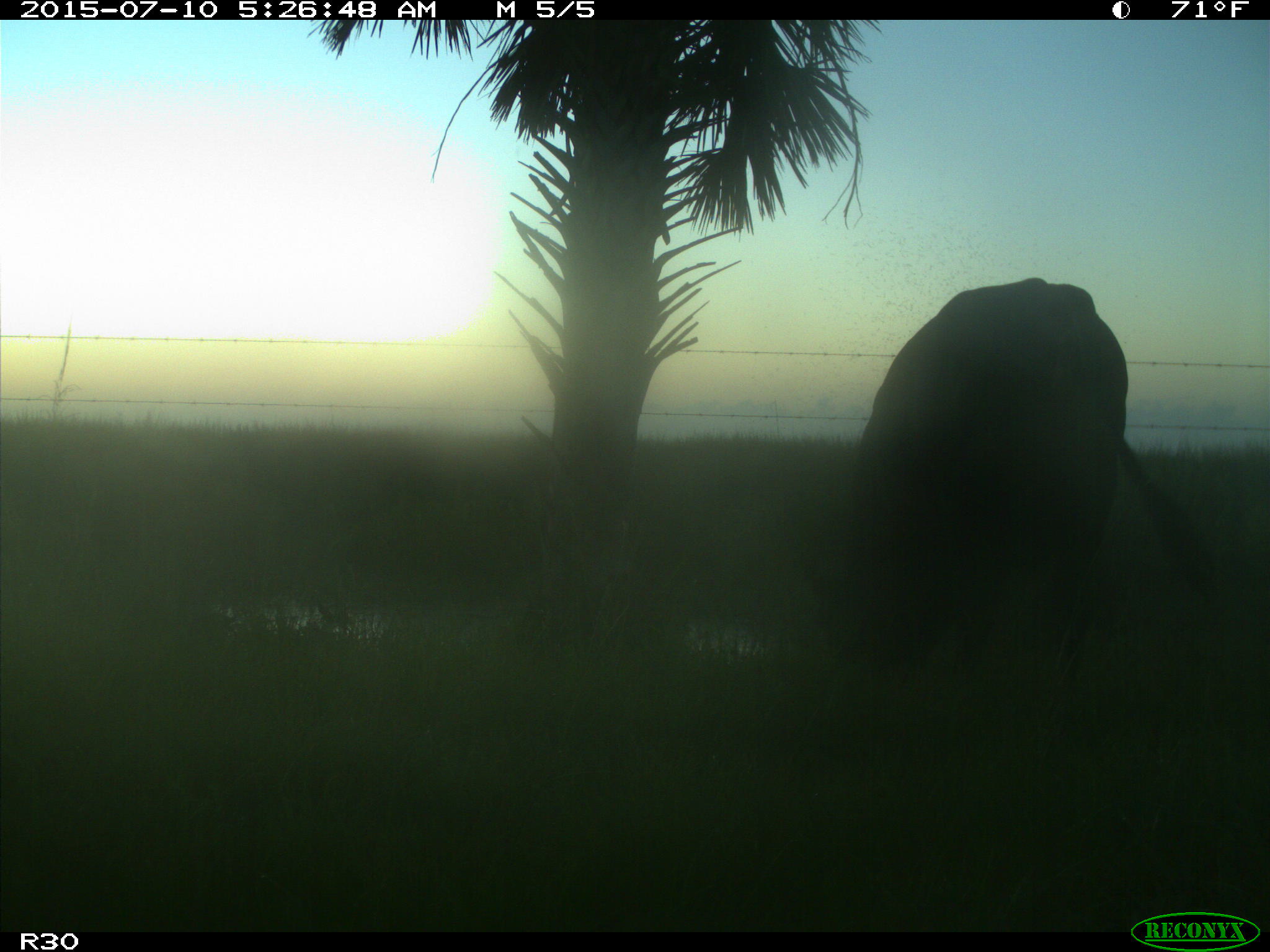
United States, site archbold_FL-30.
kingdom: Animalia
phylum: Chordata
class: Mammalia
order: Artiodactyla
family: Bovidae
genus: Bos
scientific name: Bos taurus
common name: domestic cow